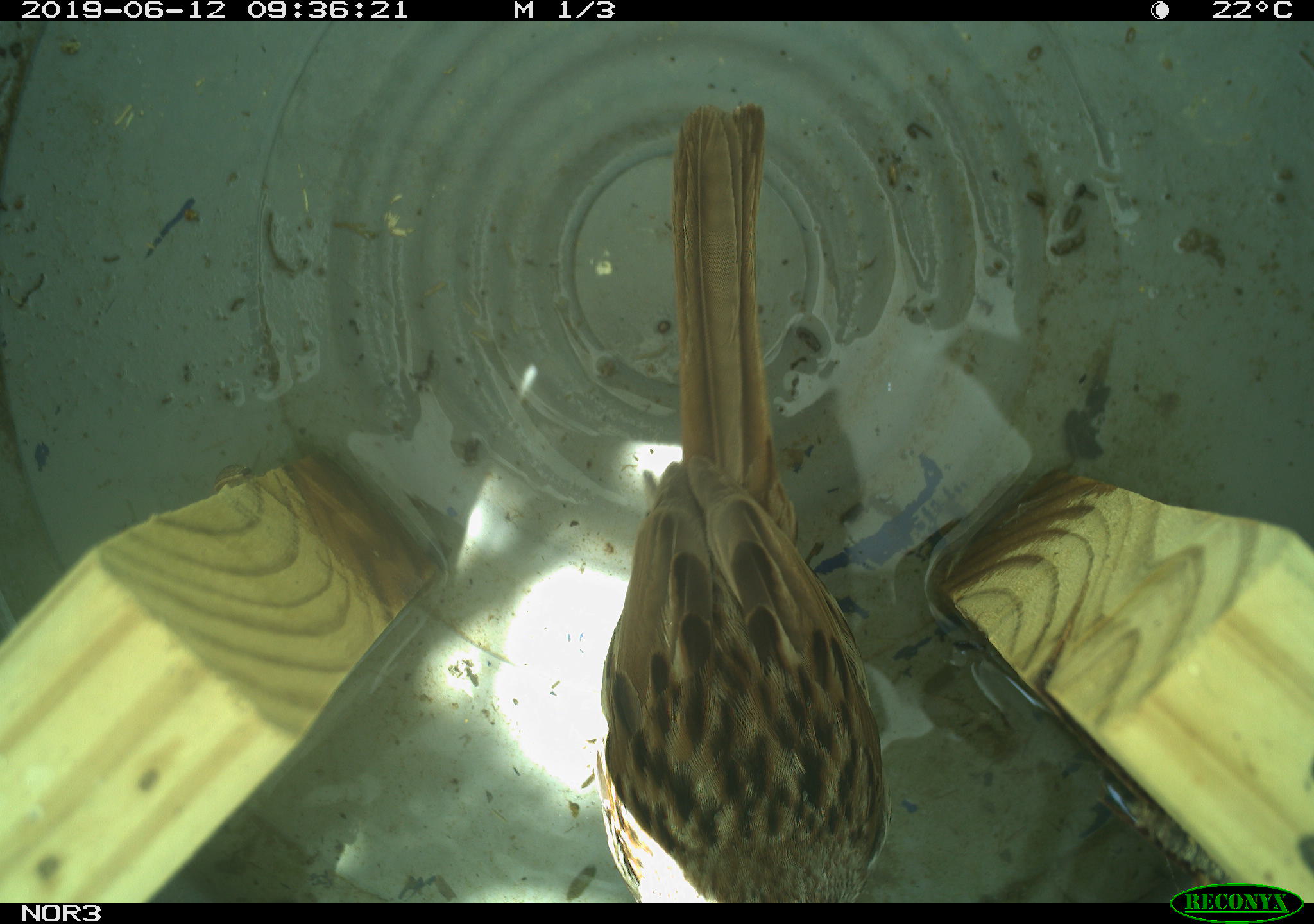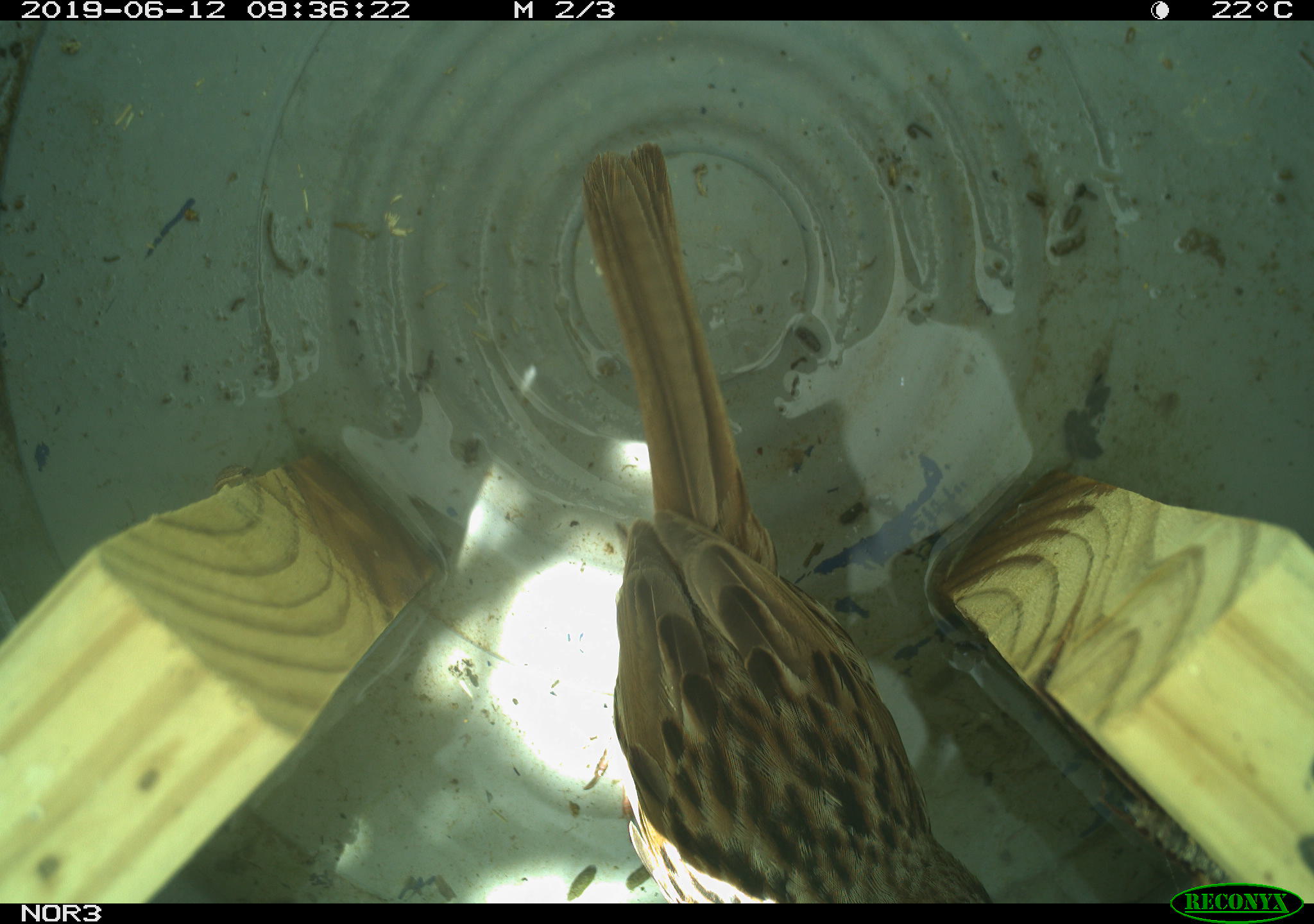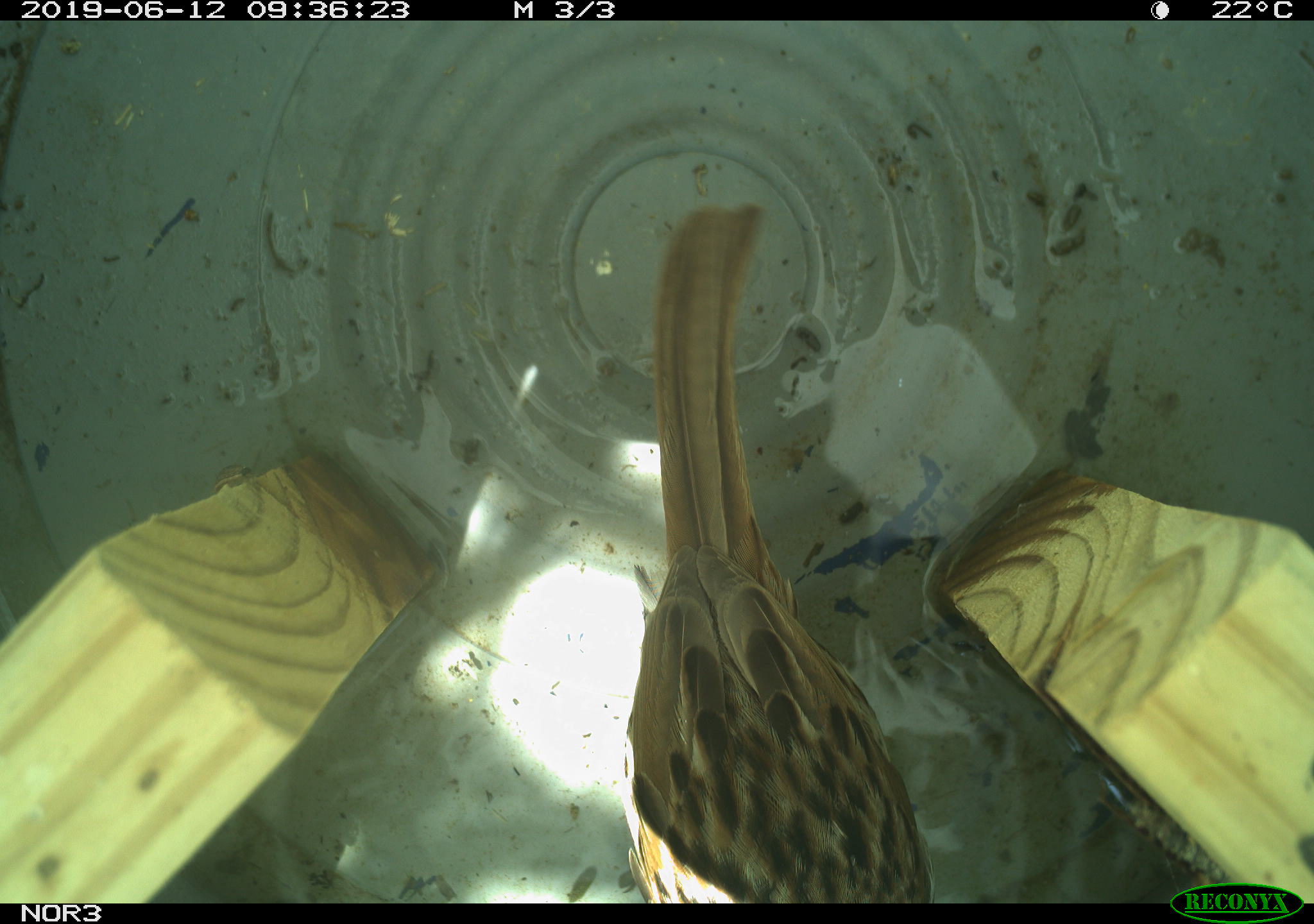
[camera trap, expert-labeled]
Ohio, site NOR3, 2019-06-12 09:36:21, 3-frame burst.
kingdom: Animalia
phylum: Chordata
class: Aves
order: Passeriformes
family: Passerellidae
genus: Melospiza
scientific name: Melospiza melodia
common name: song sparrow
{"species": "song sparrow (Melospiza melodia)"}